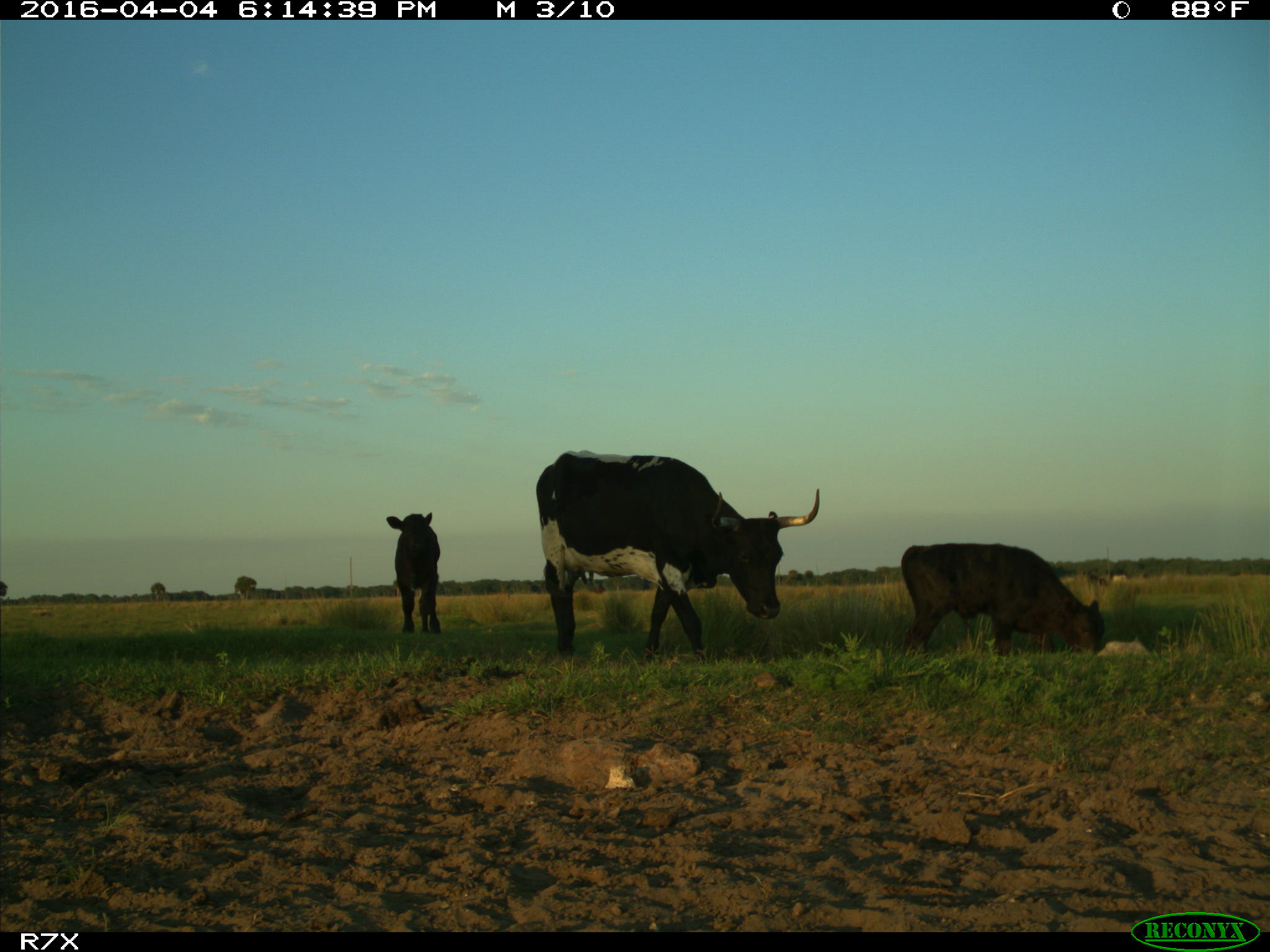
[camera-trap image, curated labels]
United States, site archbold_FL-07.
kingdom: Animalia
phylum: Chordata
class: Mammalia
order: Artiodactyla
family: Bovidae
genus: Bos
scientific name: Bos taurus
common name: domestic cow